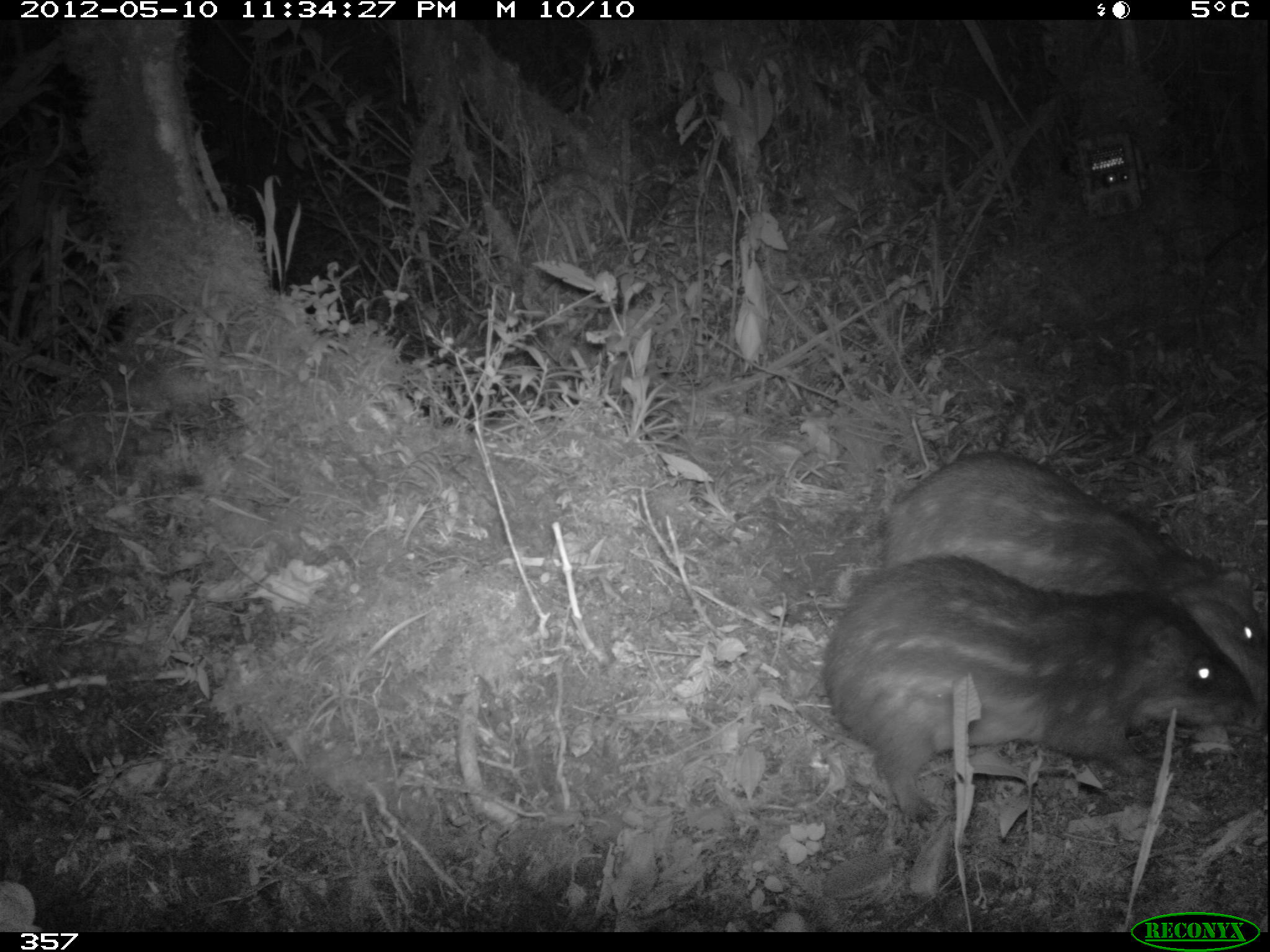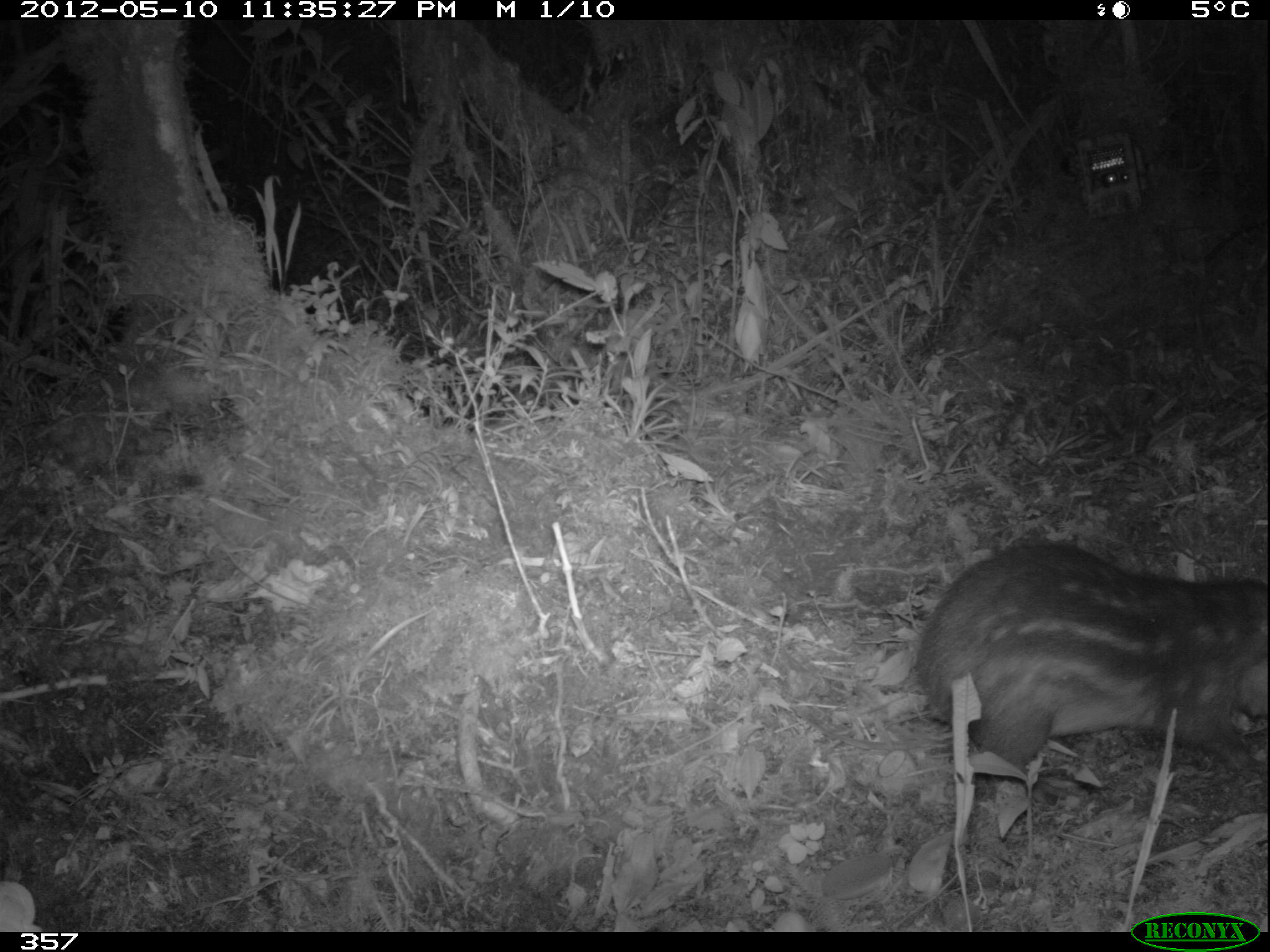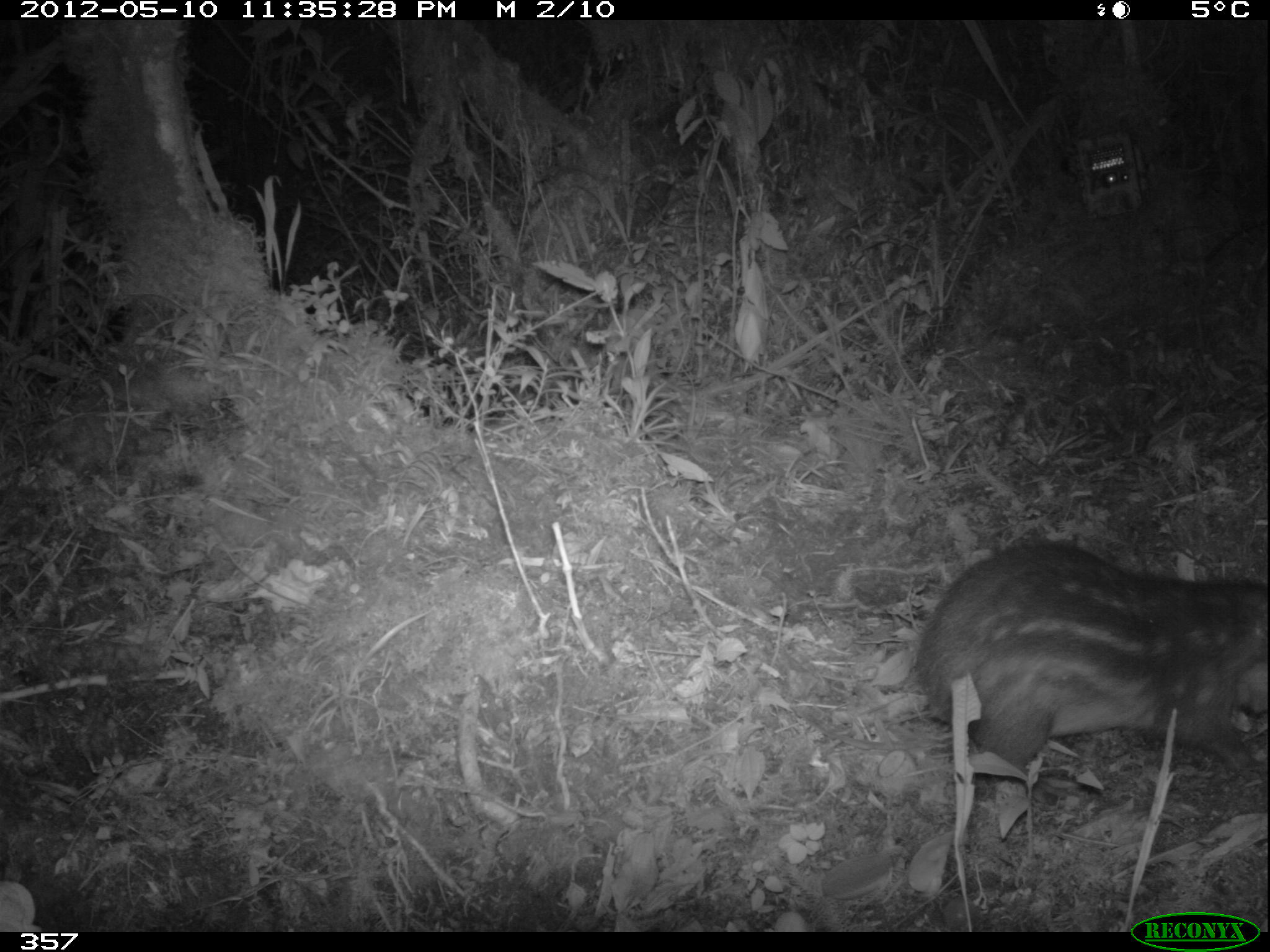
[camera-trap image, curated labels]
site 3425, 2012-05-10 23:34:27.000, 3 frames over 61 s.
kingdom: Animalia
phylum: Chordata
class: Mammalia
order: Rodentia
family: Cuniculidae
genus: Cuniculus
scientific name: Cuniculus taczanowskii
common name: mountain paca